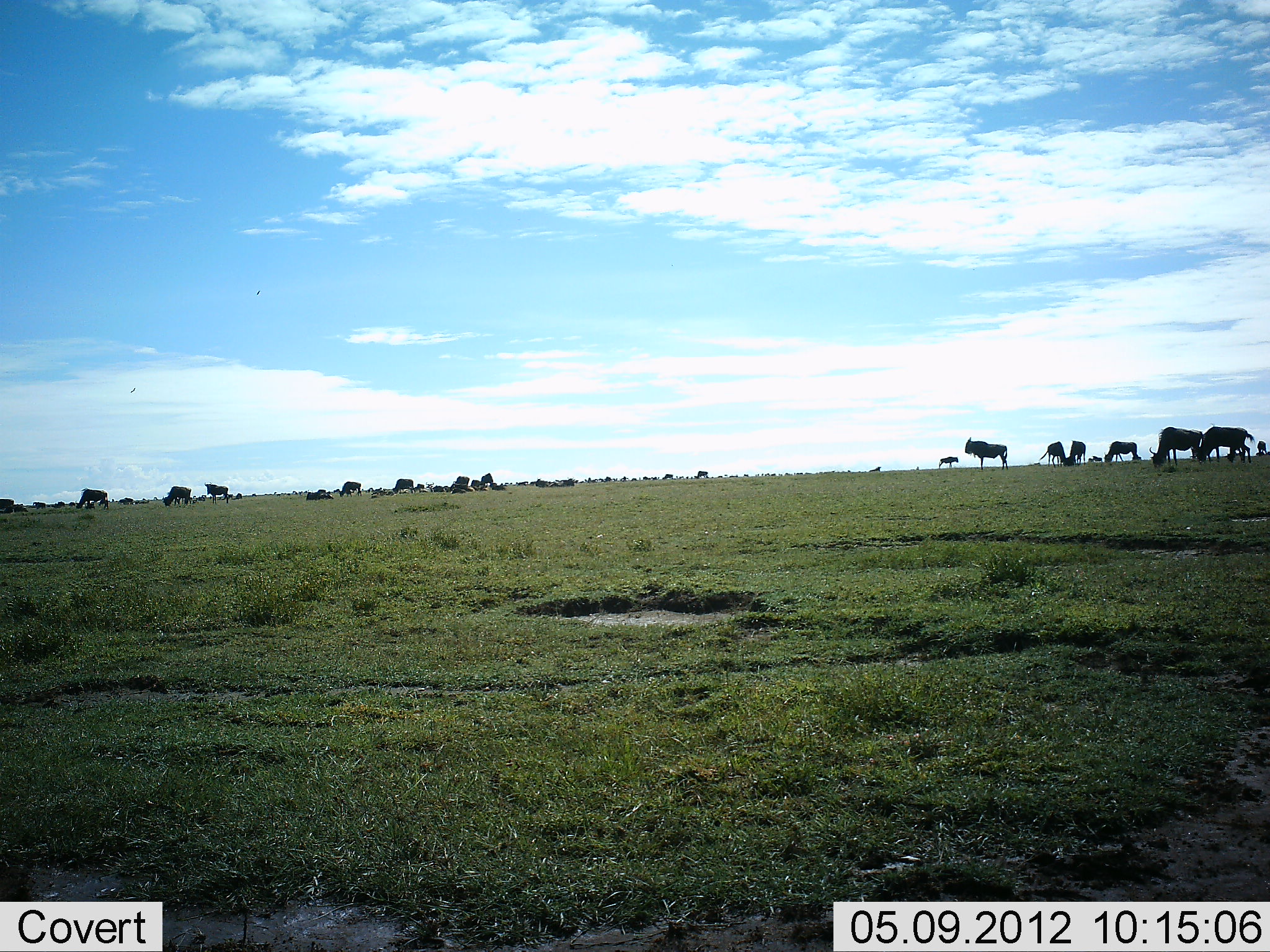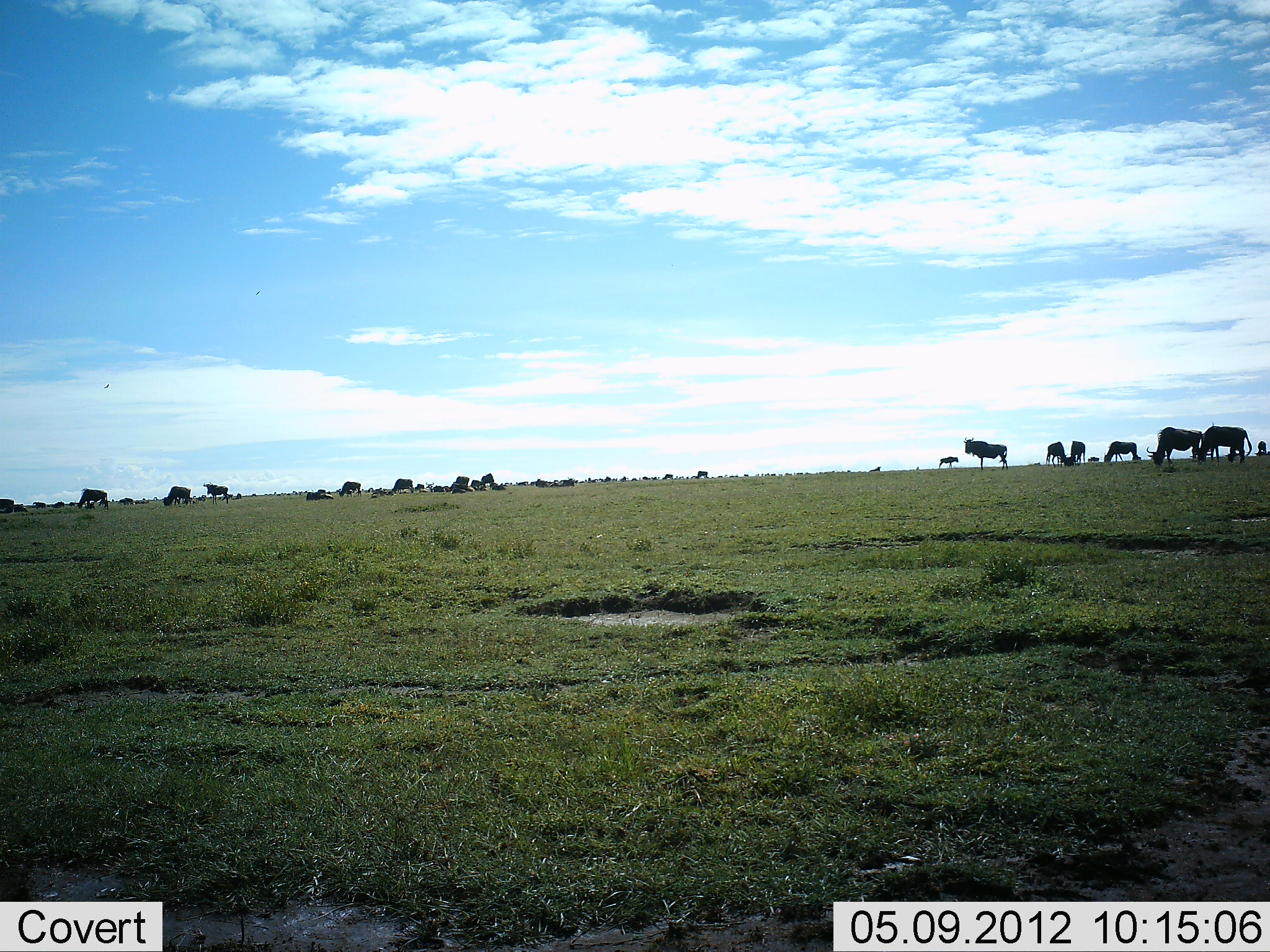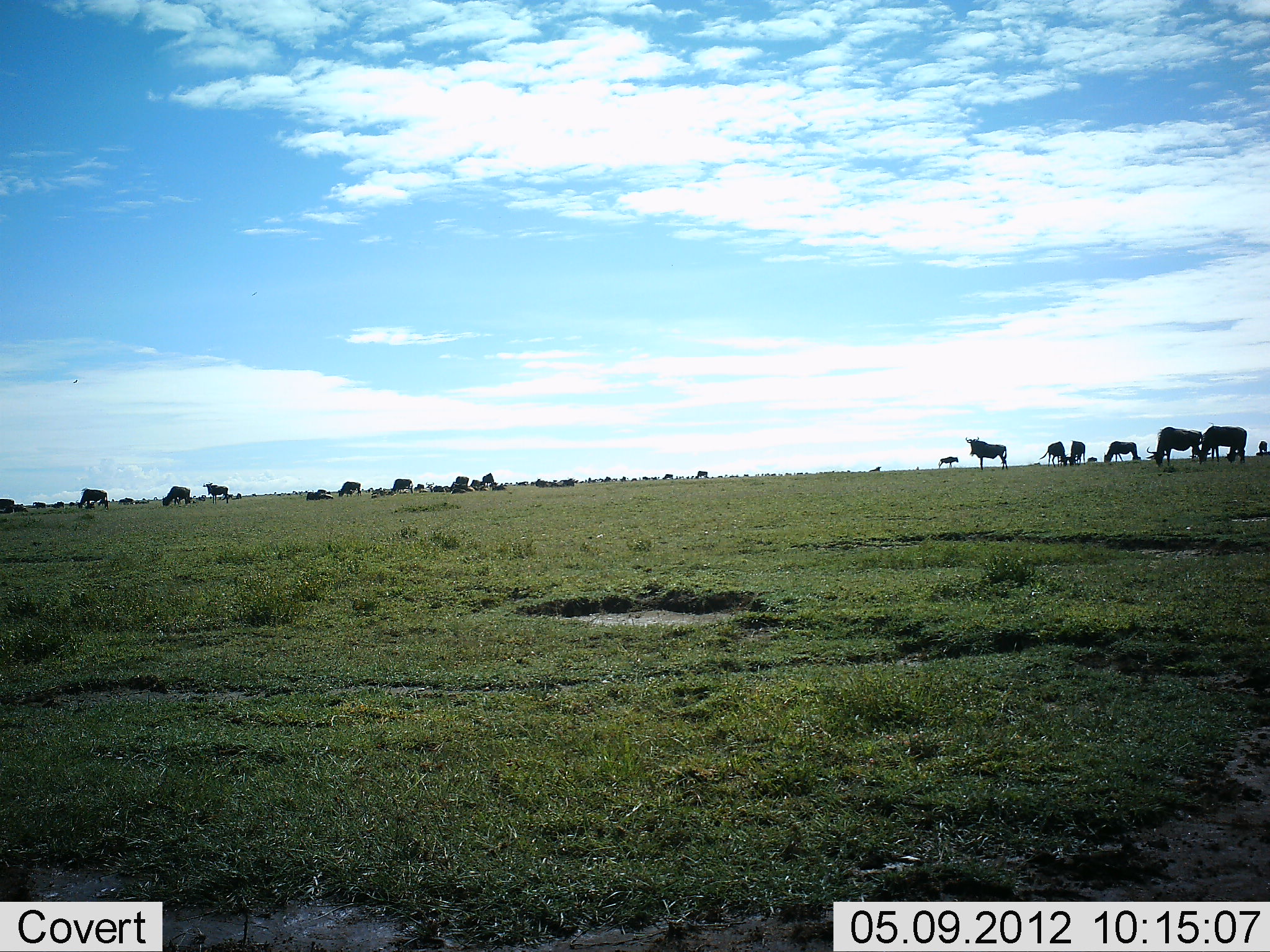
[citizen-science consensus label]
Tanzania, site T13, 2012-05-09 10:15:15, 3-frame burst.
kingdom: Animalia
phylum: Chordata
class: Mammalia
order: Artiodactyla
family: Bovidae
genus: Connochaetes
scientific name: Connochaetes taurinus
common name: blue wildebeest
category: wildebeest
Wildebeest (blue wildebeest) (Connochaetes taurinus), count 11-50. Behavior (volunteer vote fractions): standing 80%, resting 40%, moving 0%, interacting 0%. Young present (vote fraction): 0%. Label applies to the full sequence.